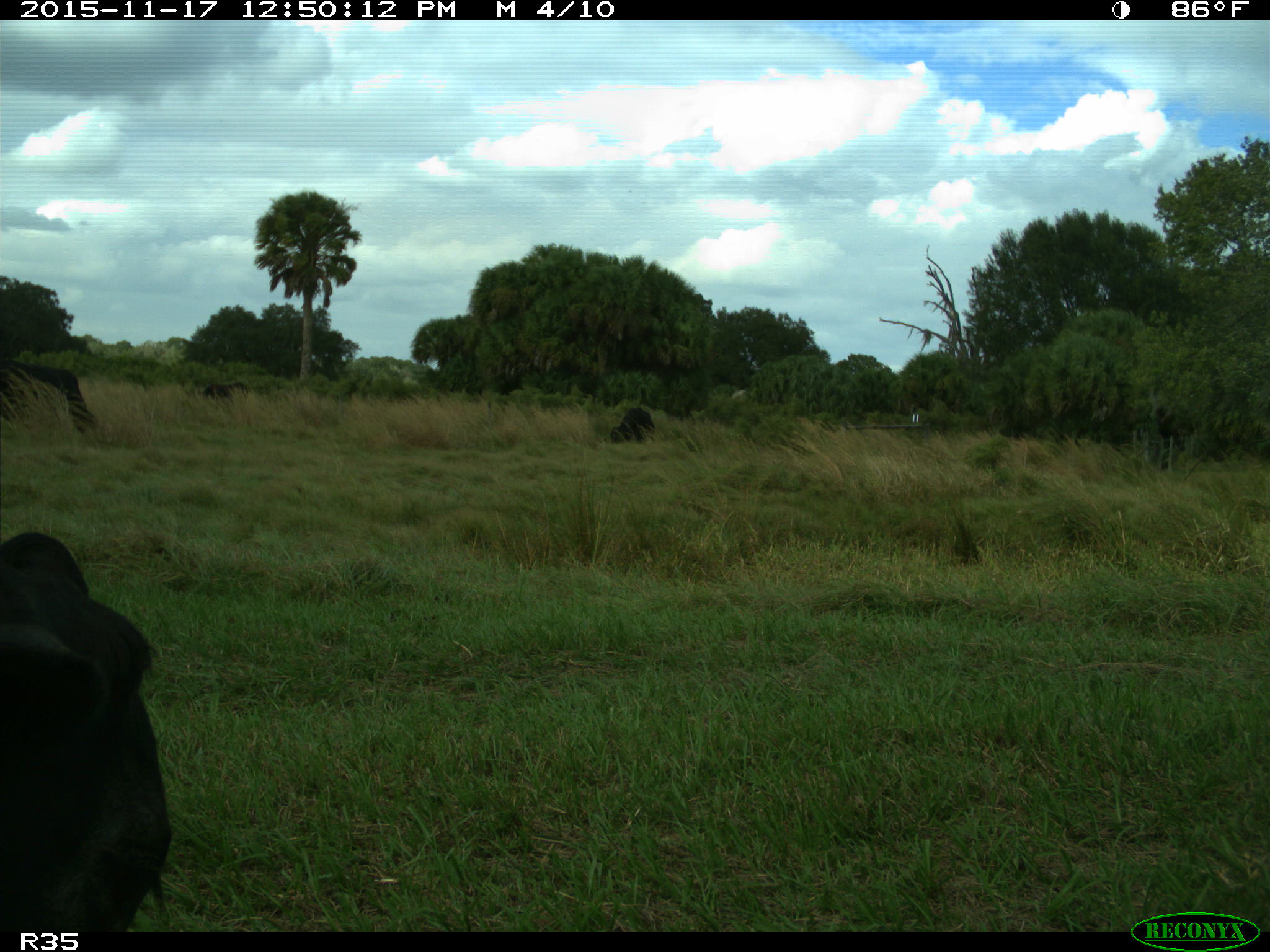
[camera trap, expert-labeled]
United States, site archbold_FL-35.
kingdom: Animalia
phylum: Chordata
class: Mammalia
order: Artiodactyla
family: Bovidae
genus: Bos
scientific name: Bos taurus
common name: domestic cow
Bos taurus (domestic cow).